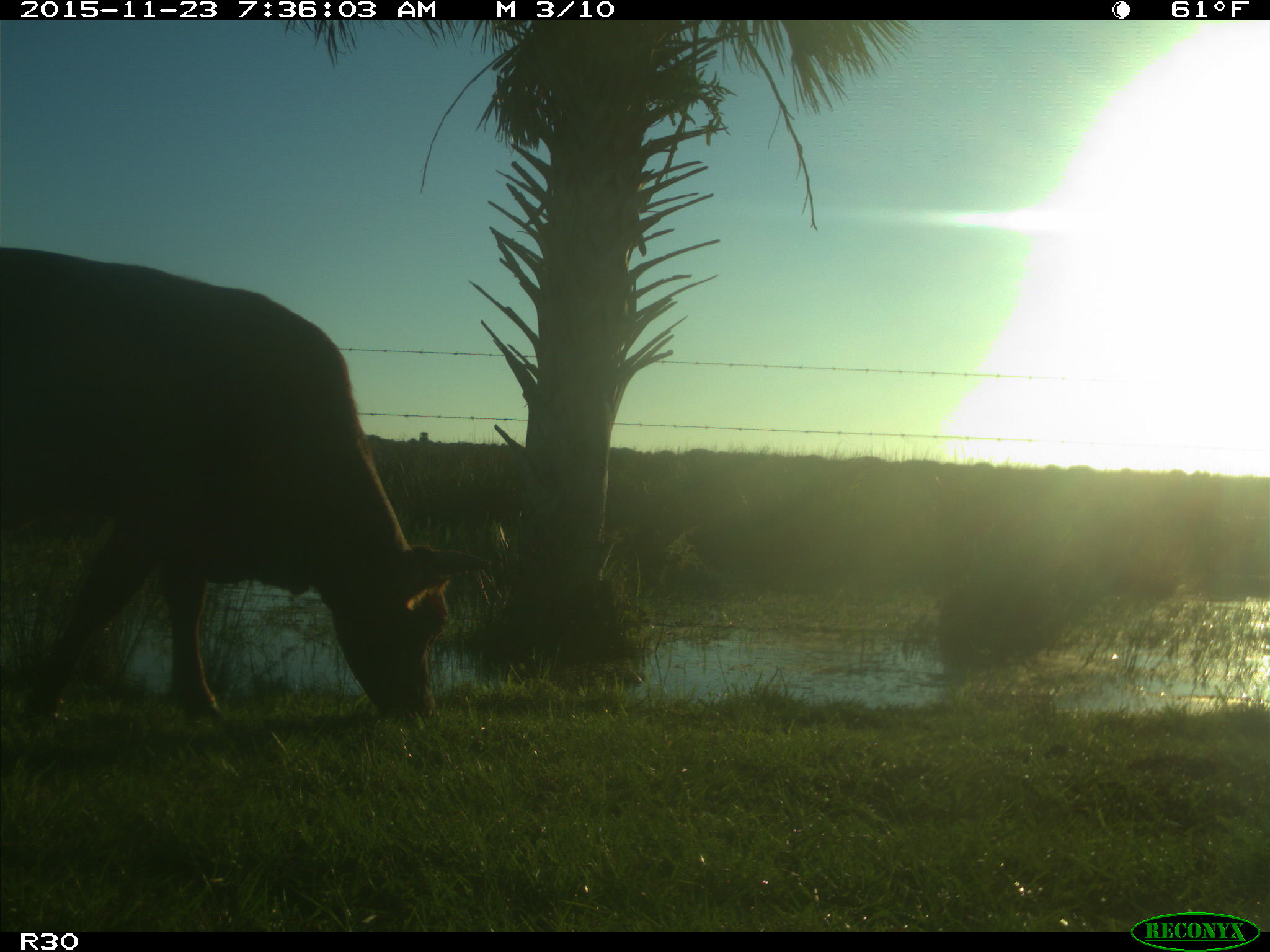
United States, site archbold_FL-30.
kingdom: Animalia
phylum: Chordata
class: Mammalia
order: Artiodactyla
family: Bovidae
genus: Bos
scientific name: Bos taurus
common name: domestic cow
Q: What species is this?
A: Bos taurus (domestic cow).